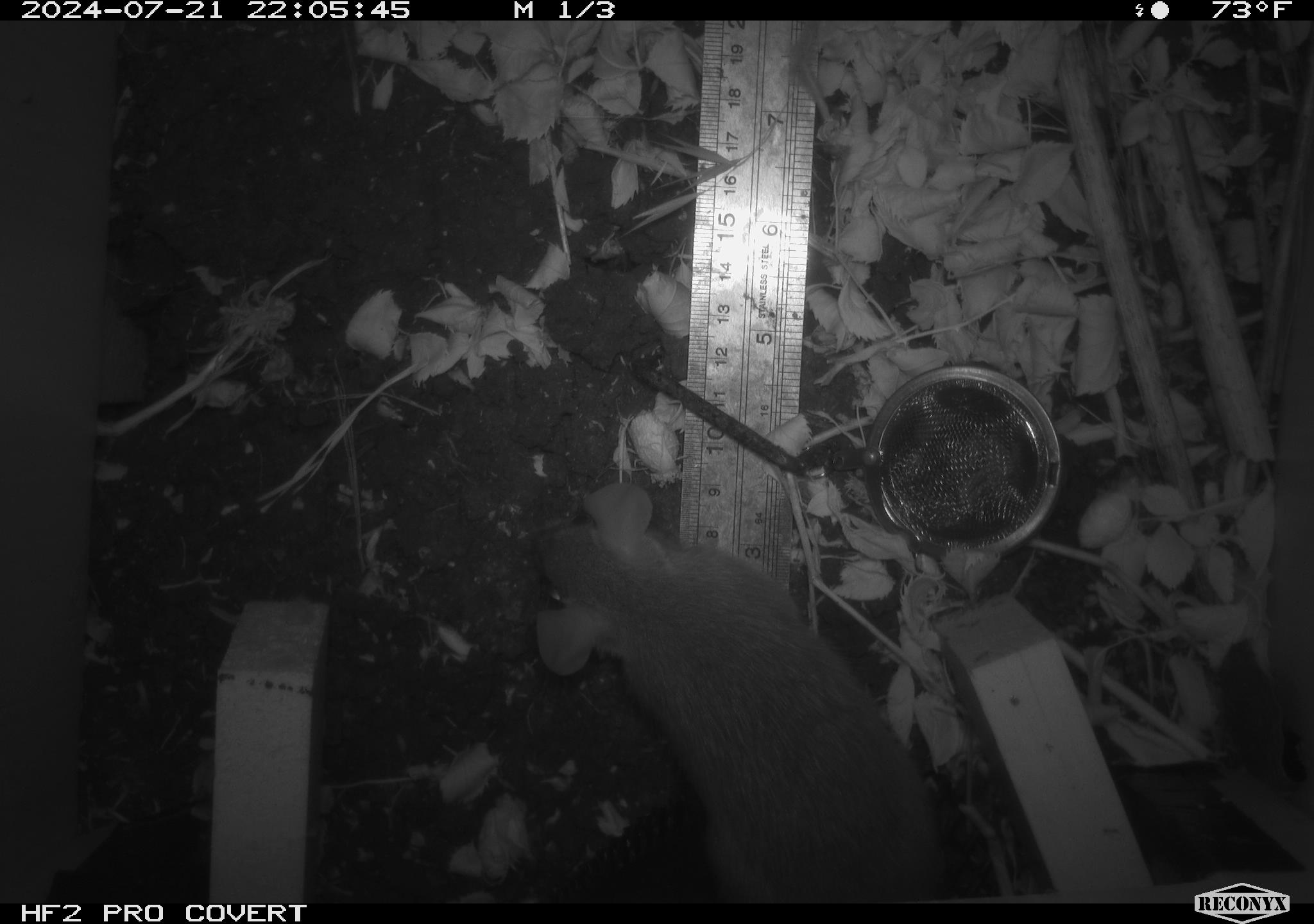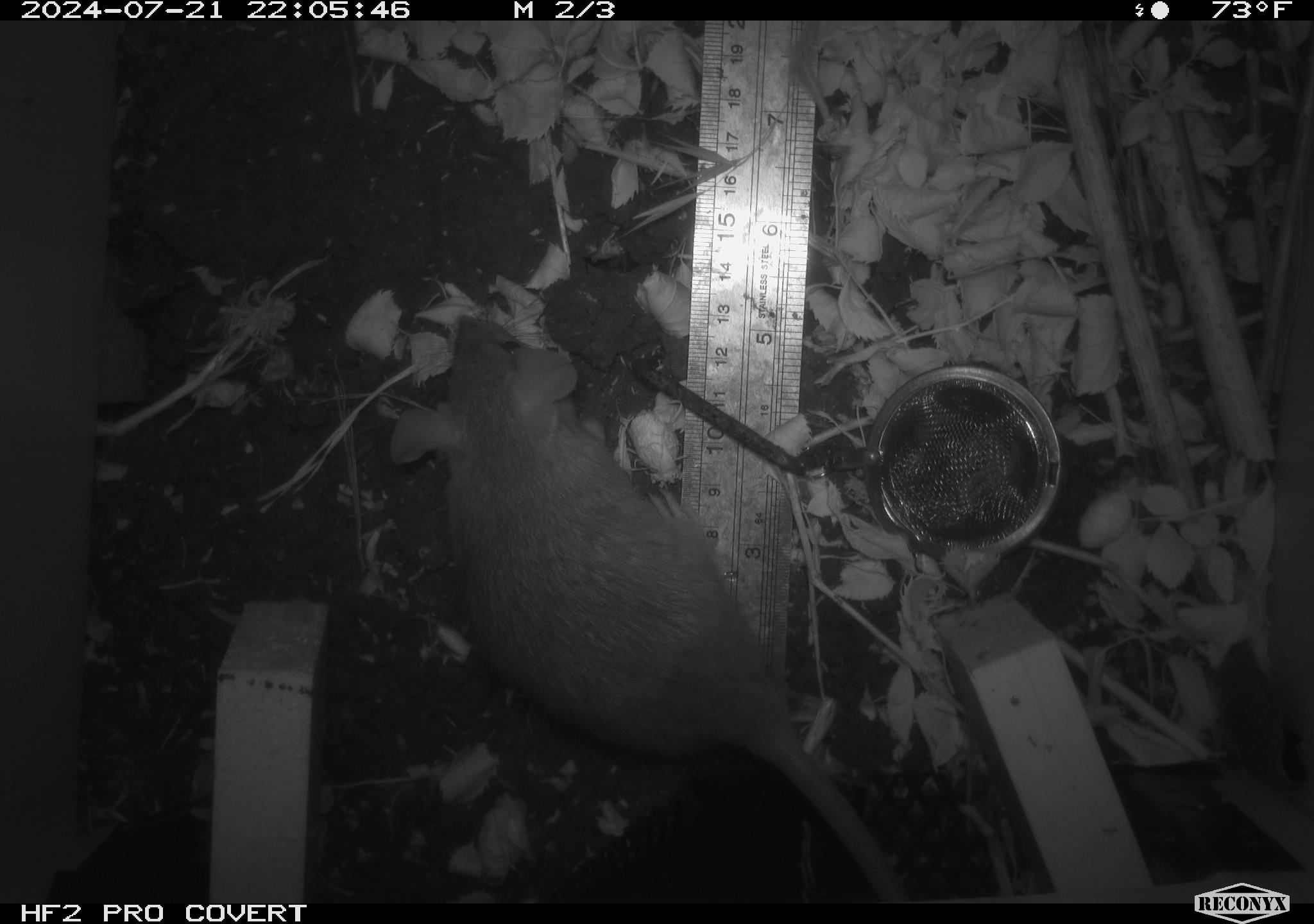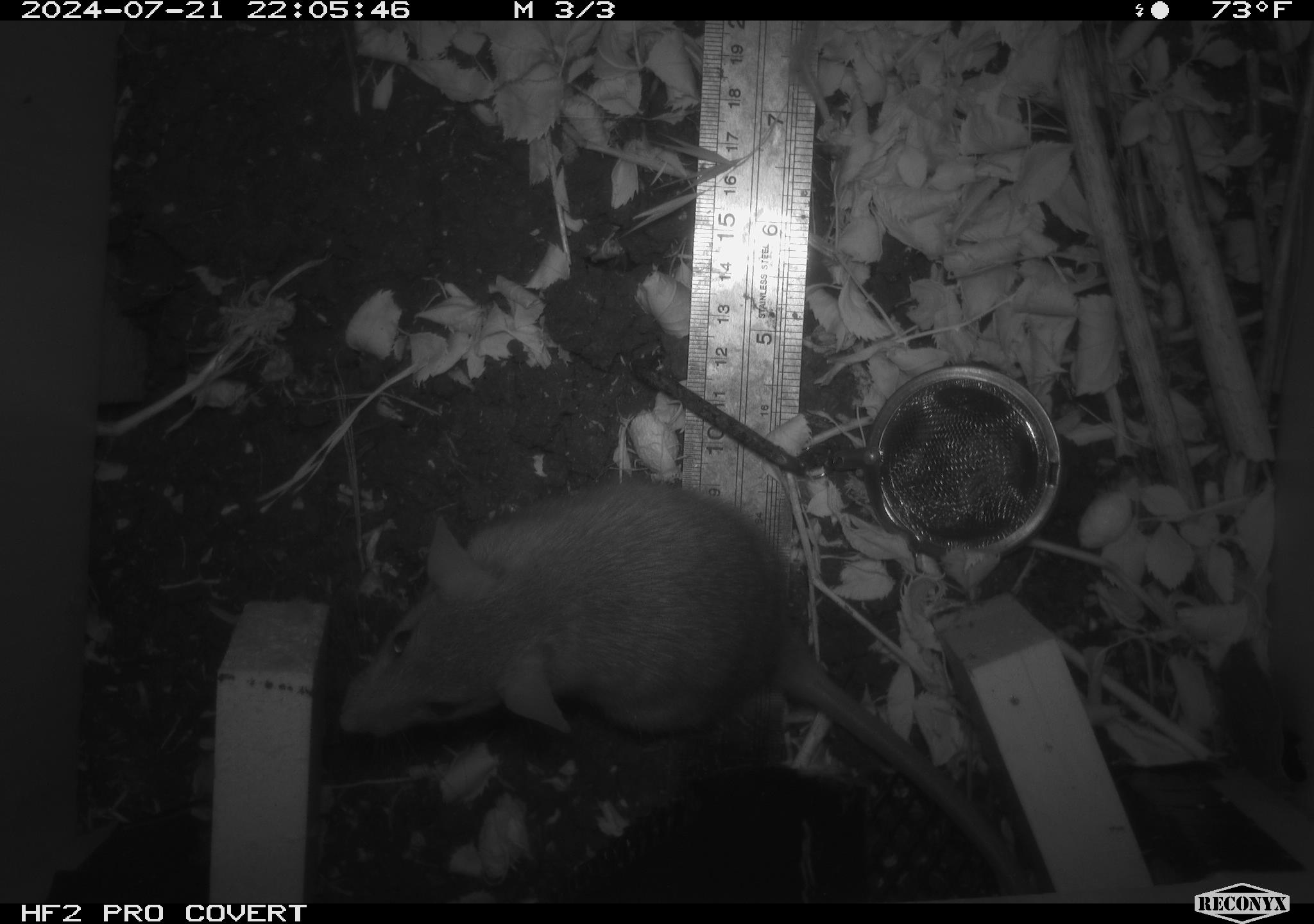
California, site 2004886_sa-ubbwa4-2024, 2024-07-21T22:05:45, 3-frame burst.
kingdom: Animalia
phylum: Chordata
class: Mammalia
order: Rodentia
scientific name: Rodentia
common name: woodrat or rat or mouse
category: woodrat or rat or mouse species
Woodrat or rat or mouse species (woodrat or rat or mouse) (Rodentia).